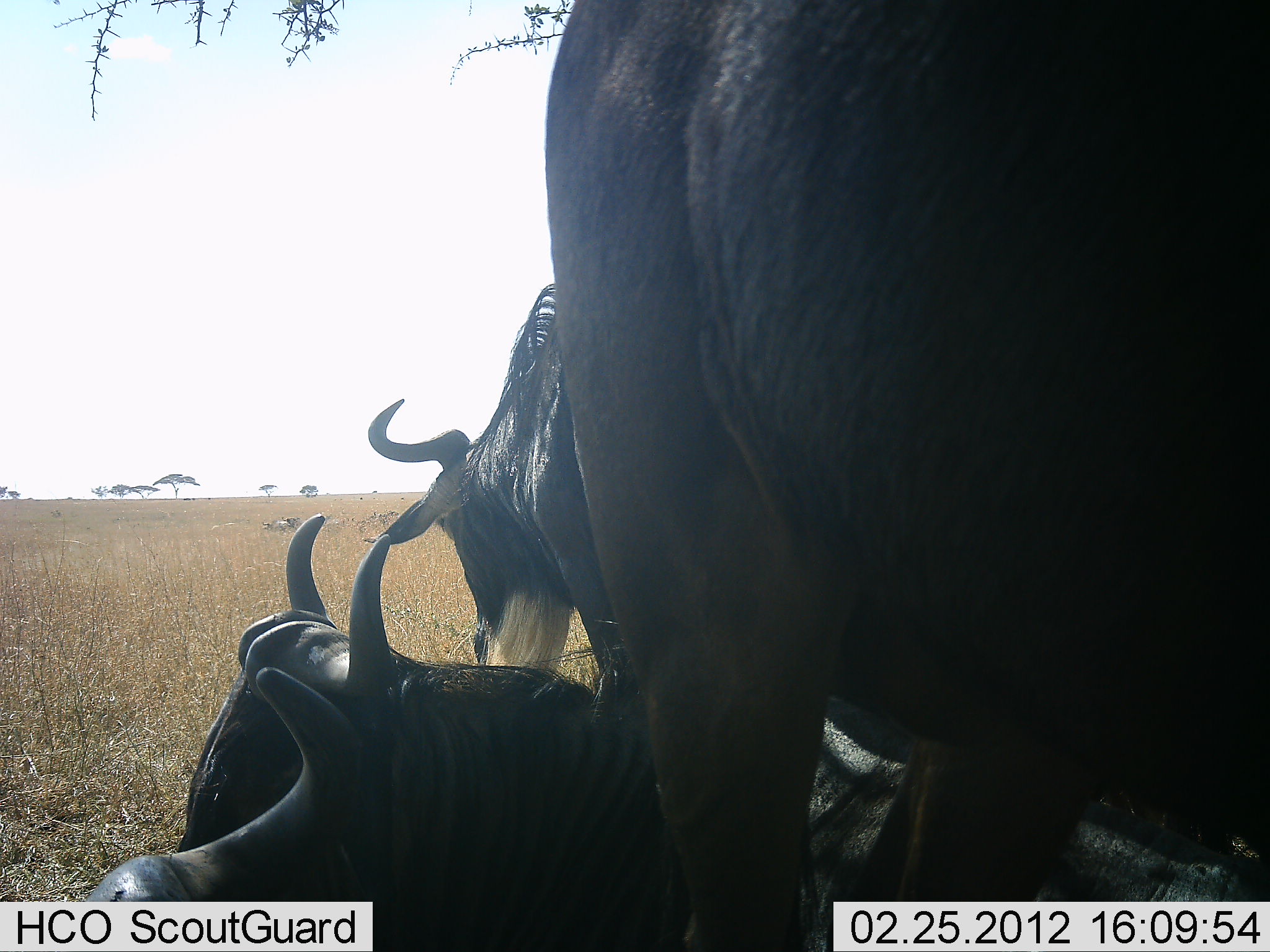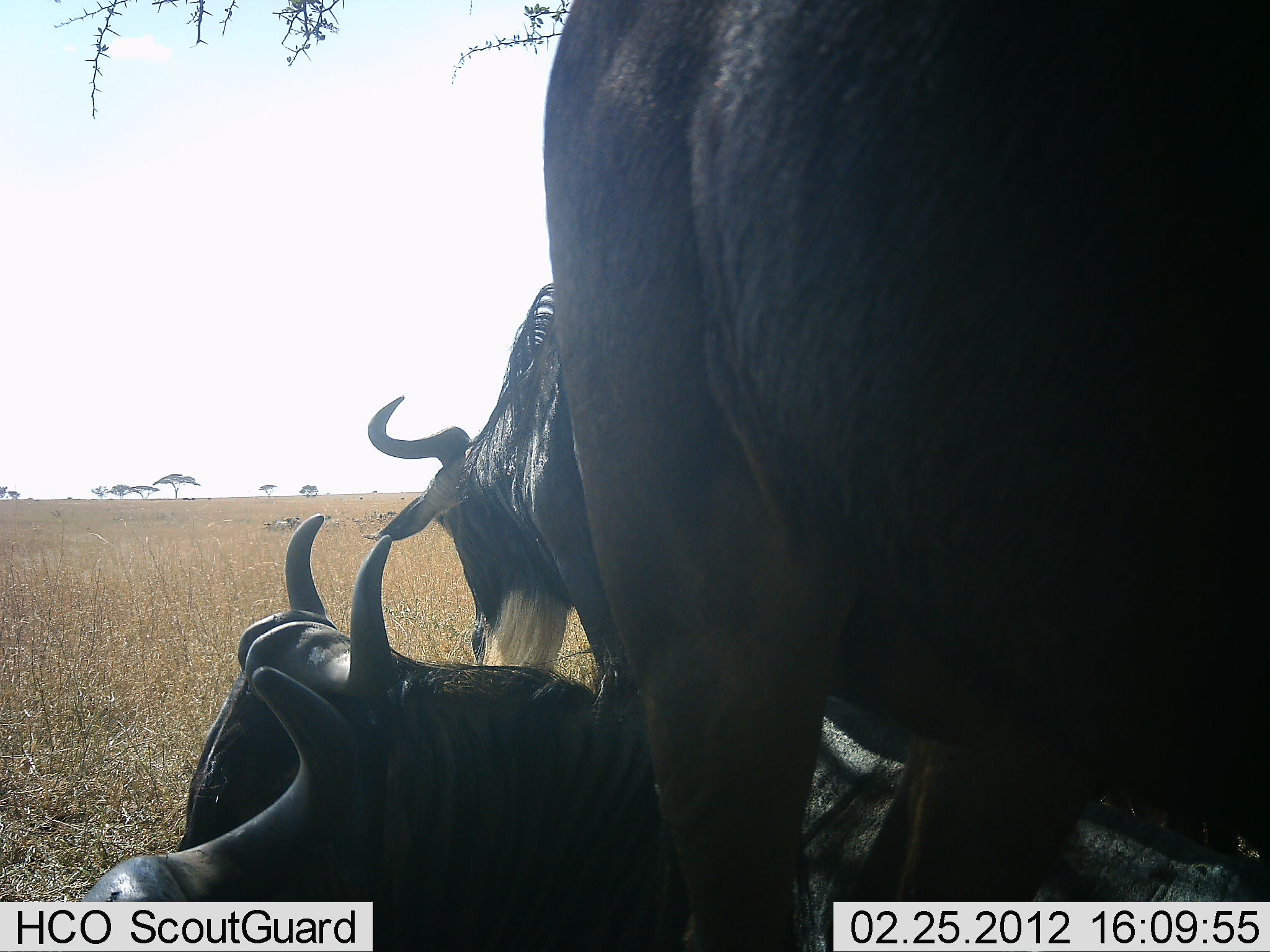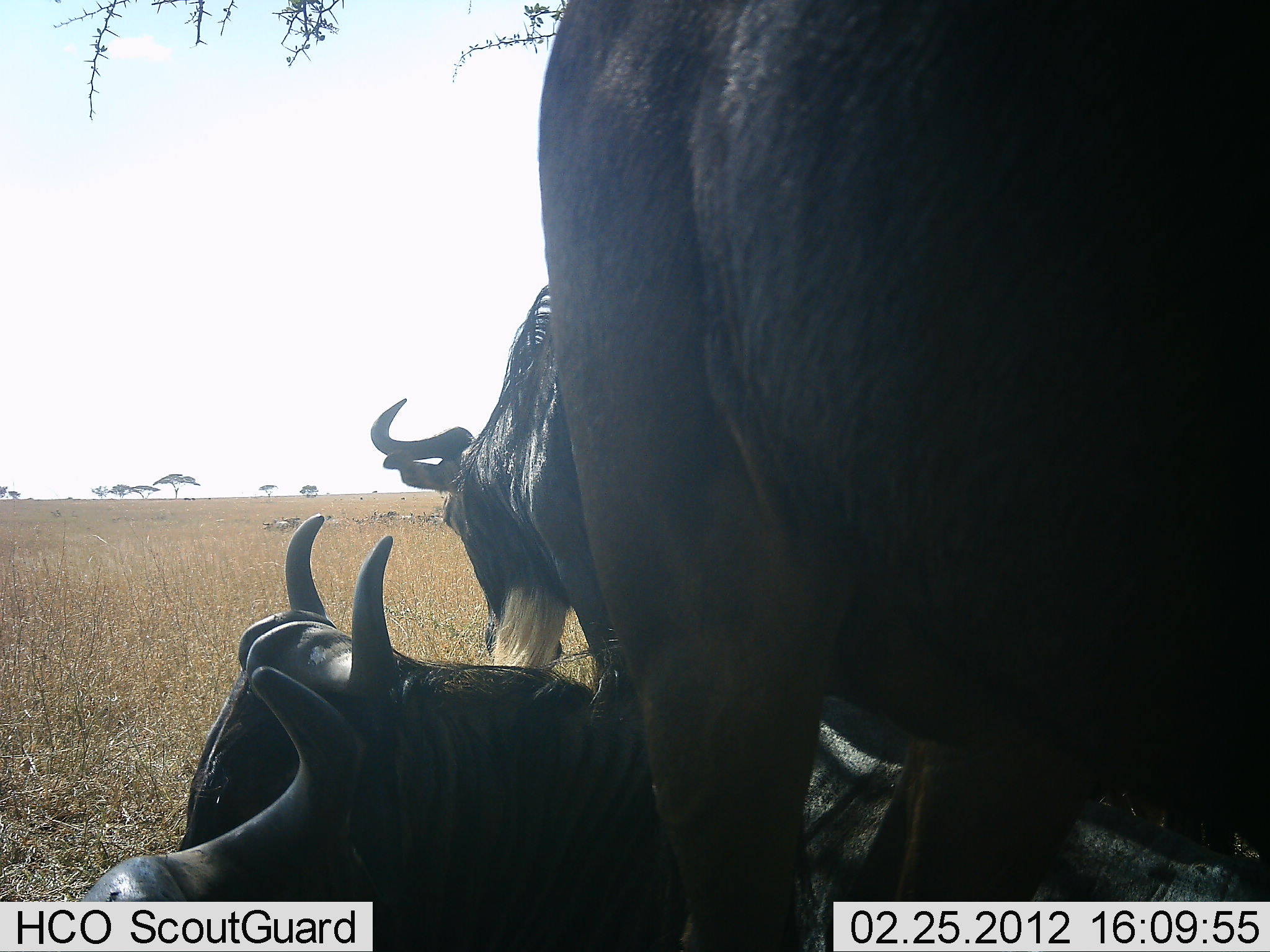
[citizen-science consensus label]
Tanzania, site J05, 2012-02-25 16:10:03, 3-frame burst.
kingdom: Animalia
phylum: Chordata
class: Mammalia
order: Artiodactyla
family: Bovidae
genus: Connochaetes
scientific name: Connochaetes taurinus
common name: blue wildebeest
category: wildebeest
Wildebeest (blue wildebeest) (Connochaetes taurinus), count 4. Behavior (volunteer vote fractions): standing 73%, resting 100%, moving 4%, interacting 12%. Young present (vote fraction): 0%. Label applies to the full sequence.